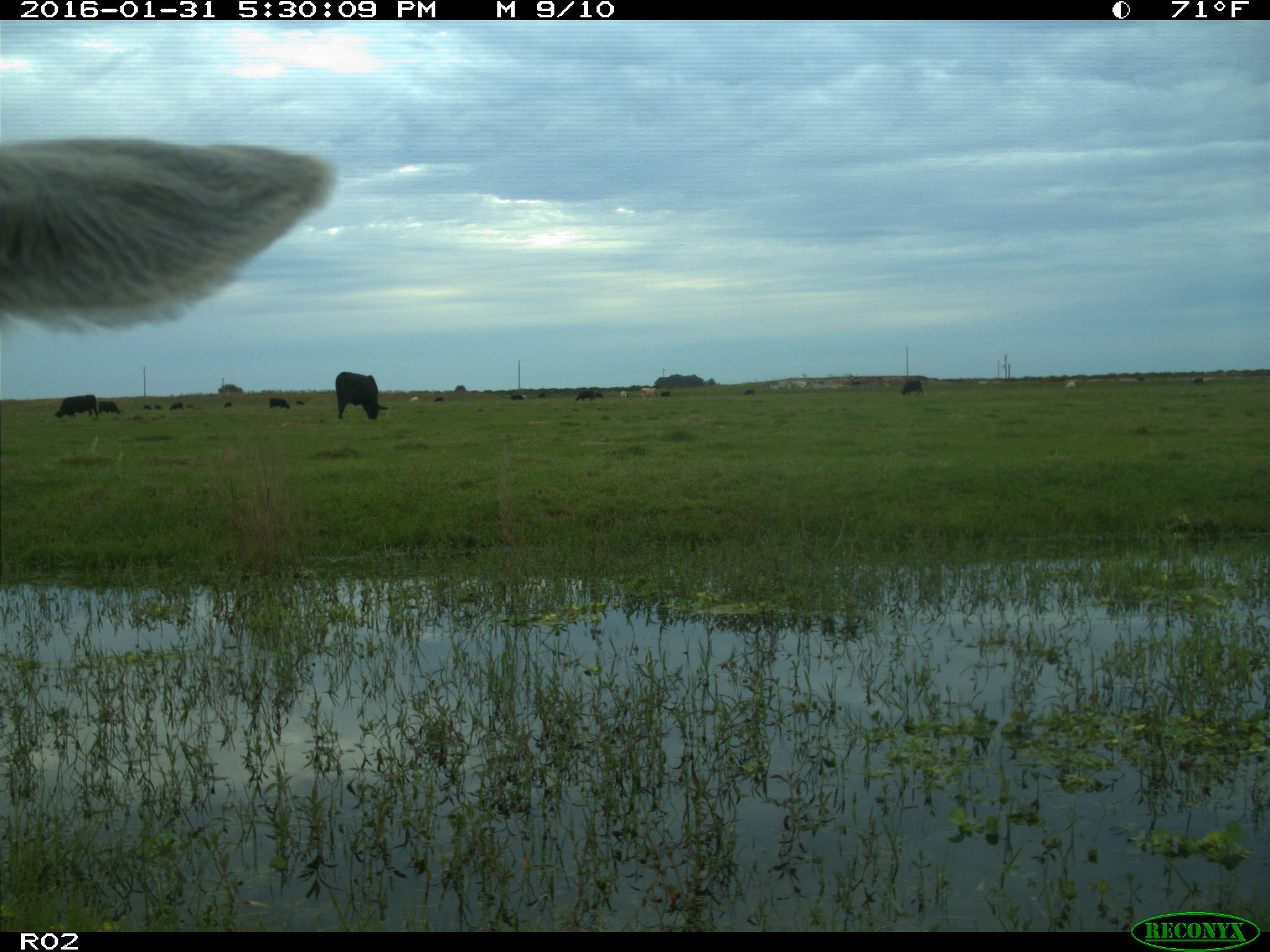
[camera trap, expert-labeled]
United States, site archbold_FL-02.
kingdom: Animalia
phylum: Chordata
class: Mammalia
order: Artiodactyla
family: Bovidae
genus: Bos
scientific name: Bos taurus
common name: domestic cow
Bos taurus (domestic cow).